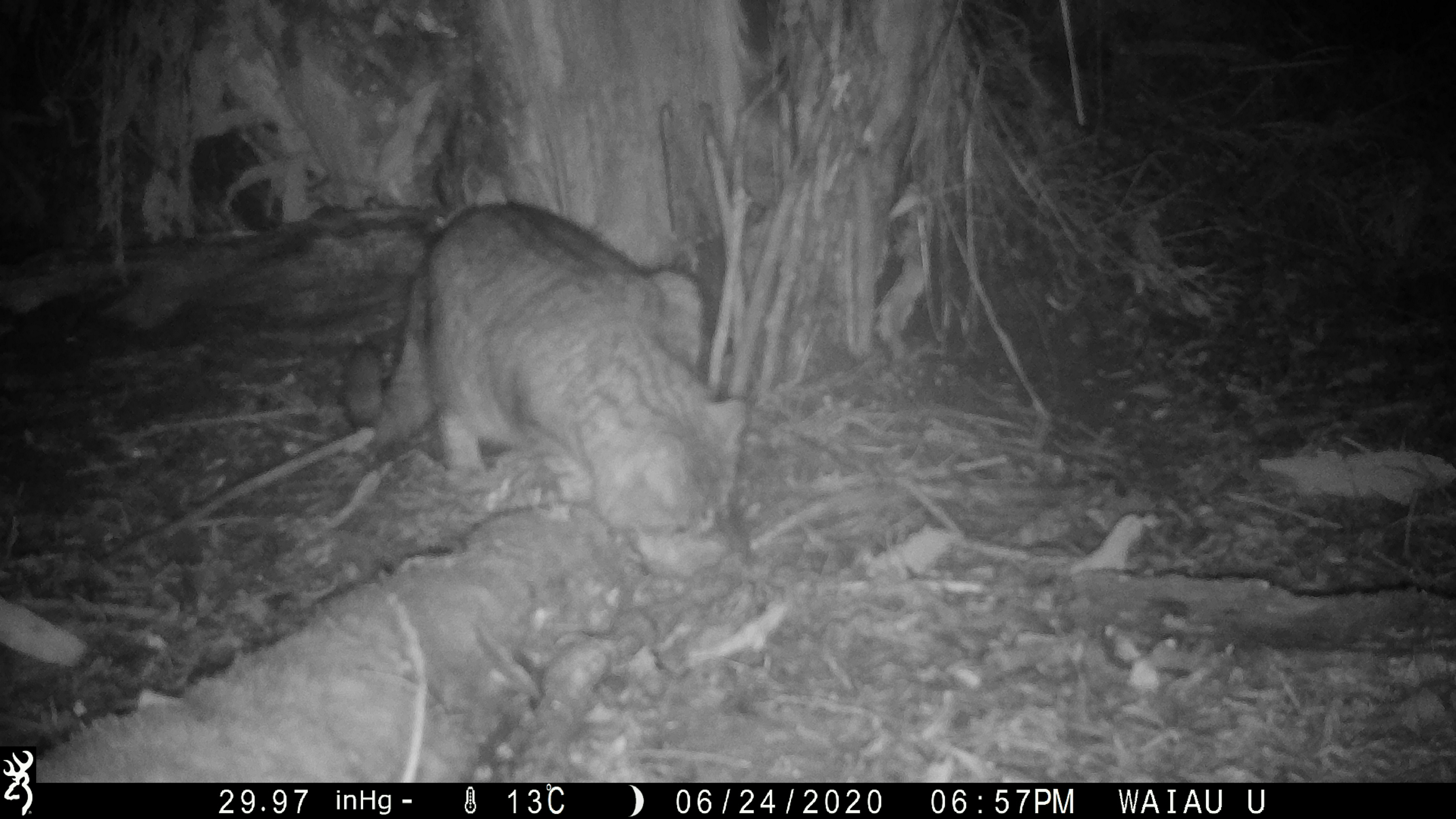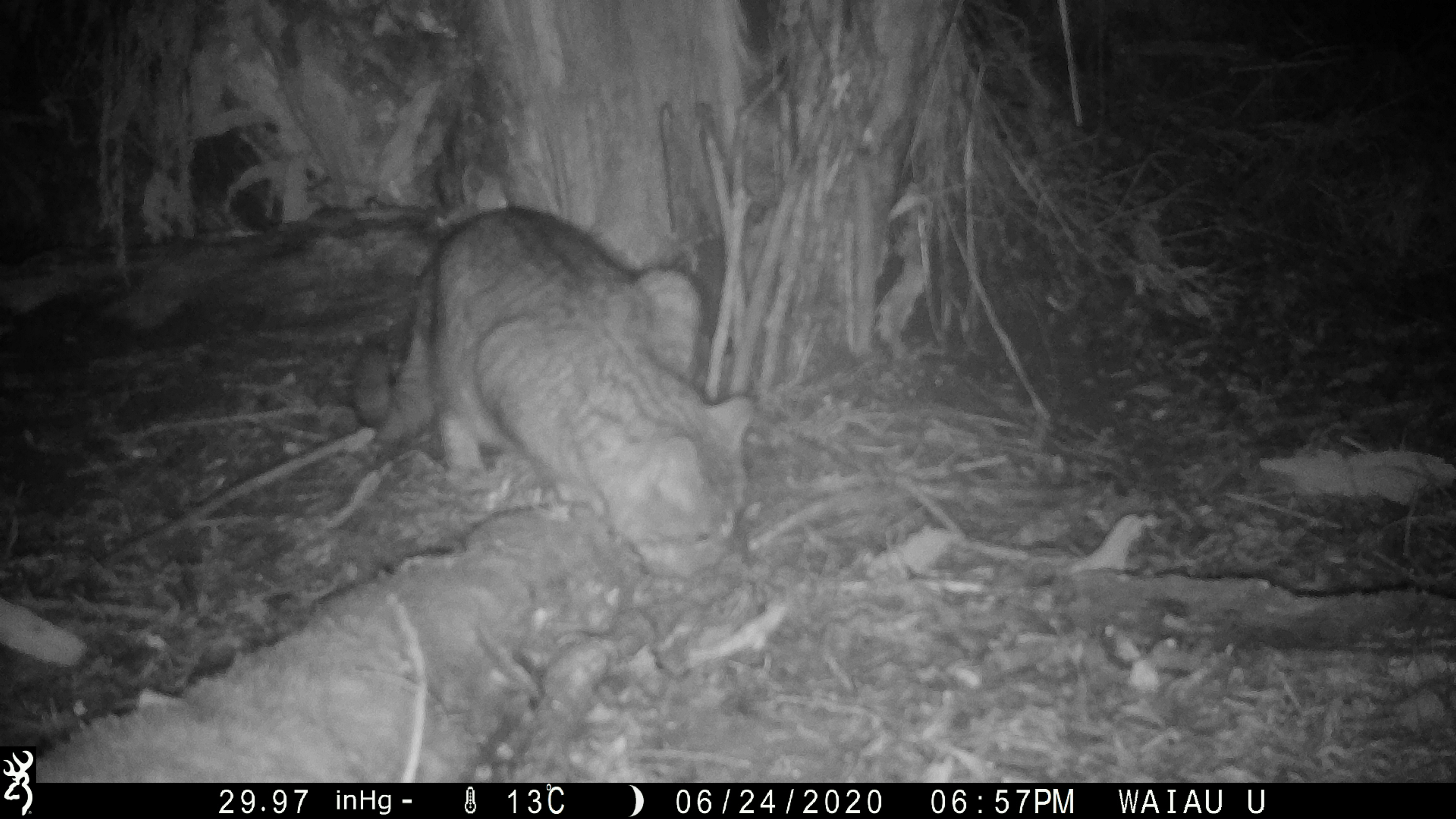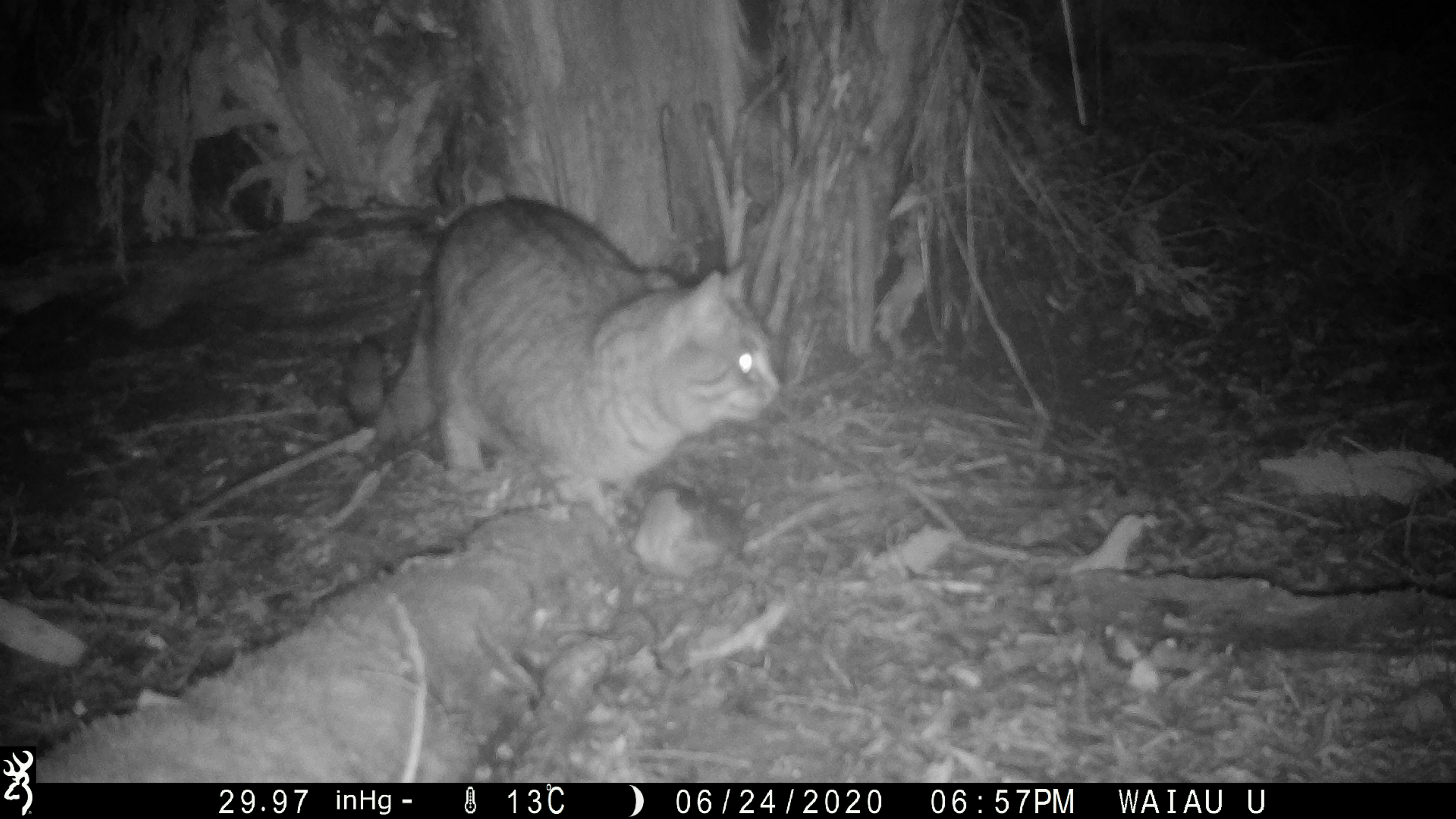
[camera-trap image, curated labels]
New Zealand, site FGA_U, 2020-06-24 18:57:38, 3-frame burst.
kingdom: Animalia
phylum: Chordata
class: Mammalia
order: Carnivora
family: Felidae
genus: Felis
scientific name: Felis catus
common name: domestic cat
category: cat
Cat (domestic cat) (Felis catus).